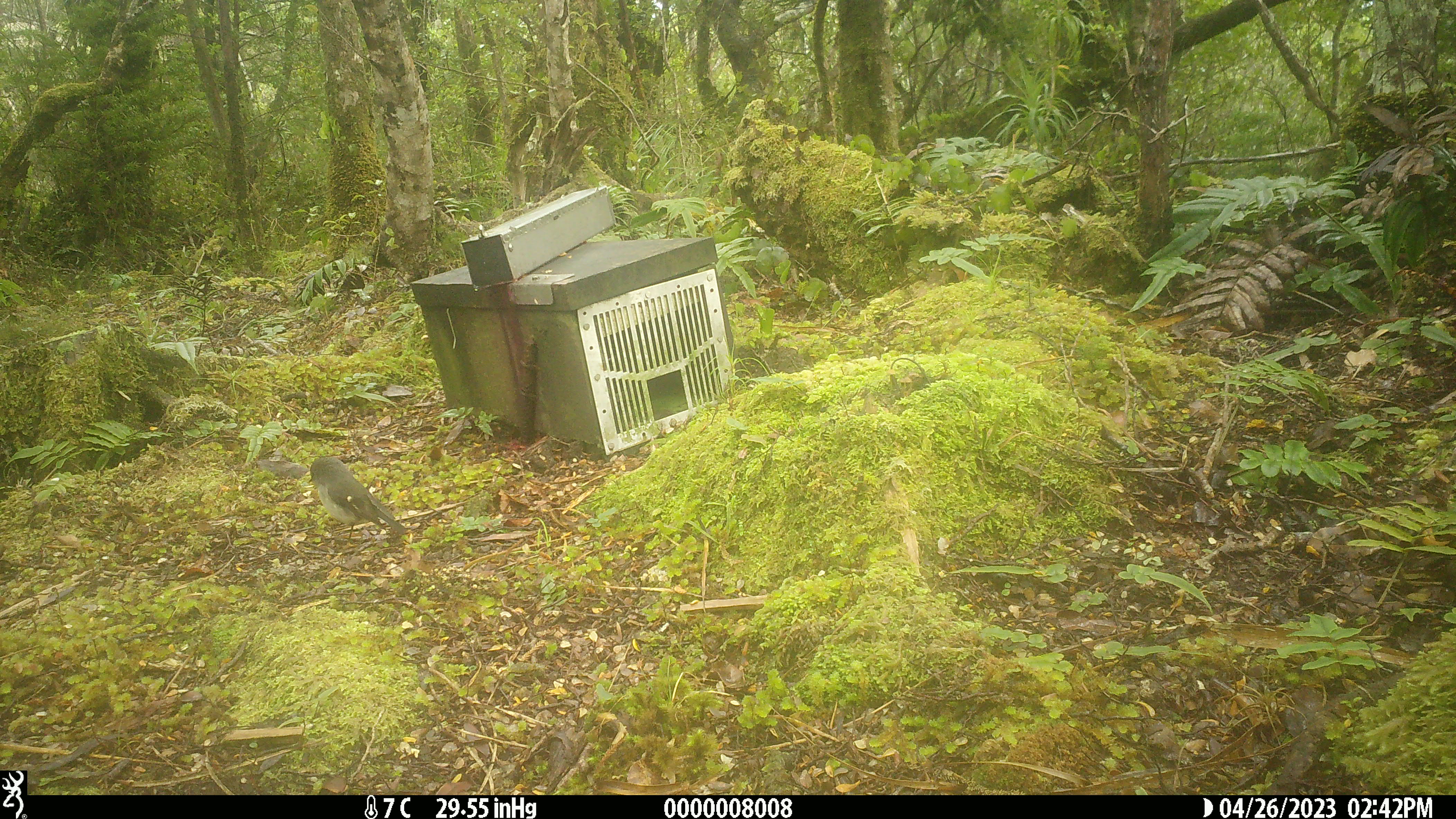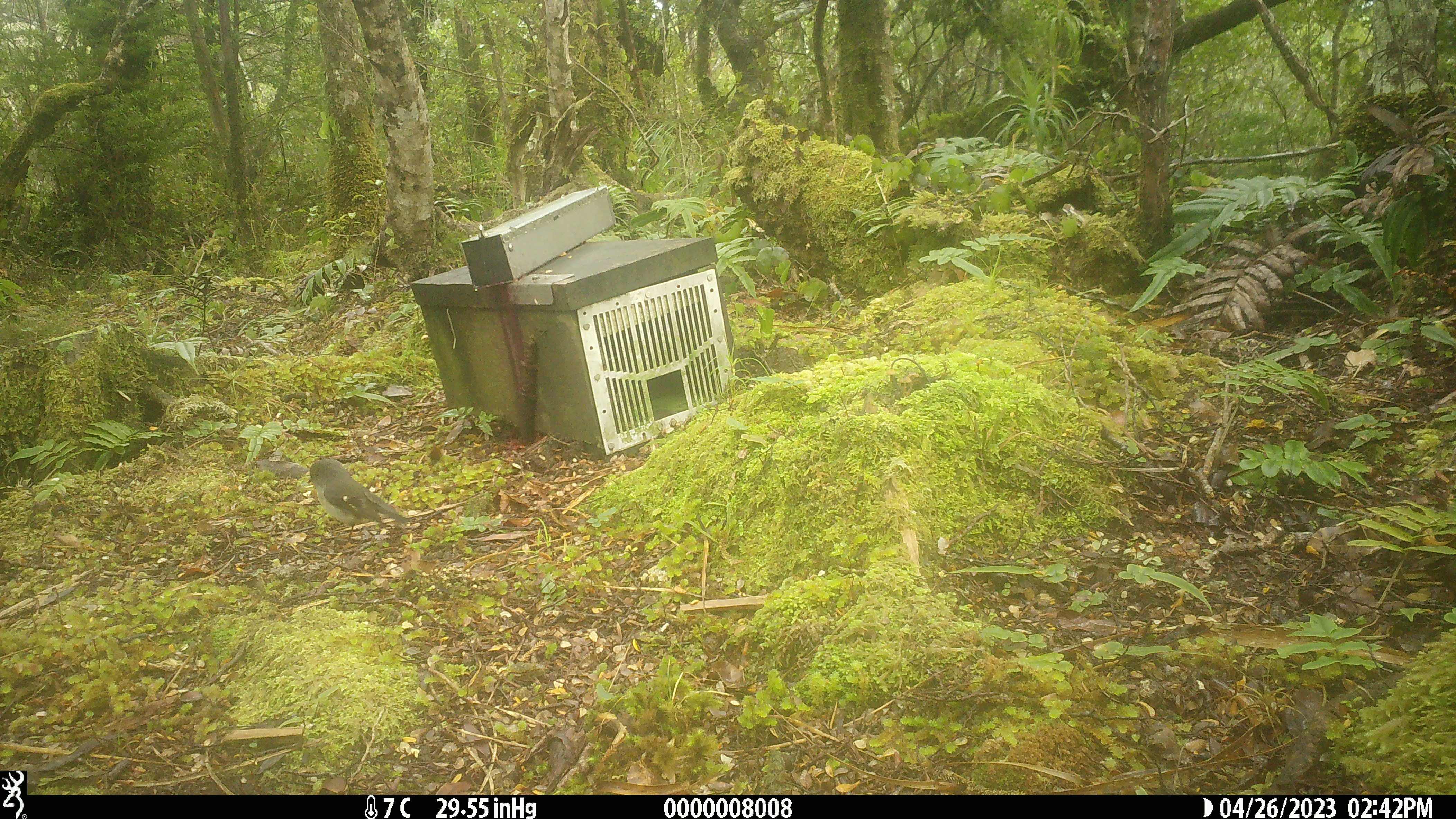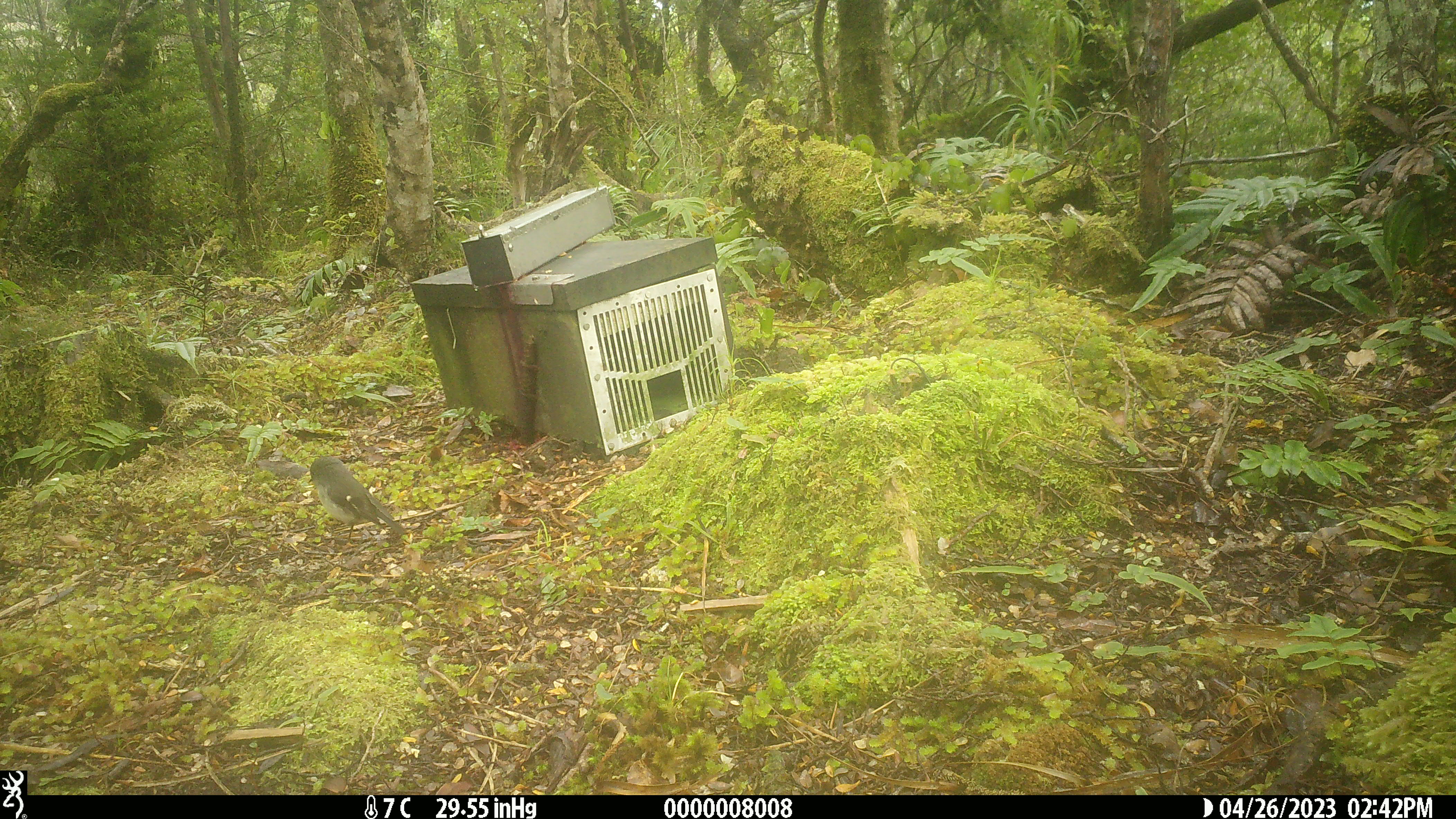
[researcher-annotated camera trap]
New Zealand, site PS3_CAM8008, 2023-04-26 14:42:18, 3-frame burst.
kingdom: Animalia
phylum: Chordata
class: Aves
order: Passeriformes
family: Petroicidae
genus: Petroica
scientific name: Petroica macrocephala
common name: tomtit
Tomtit (Petroica macrocephala).